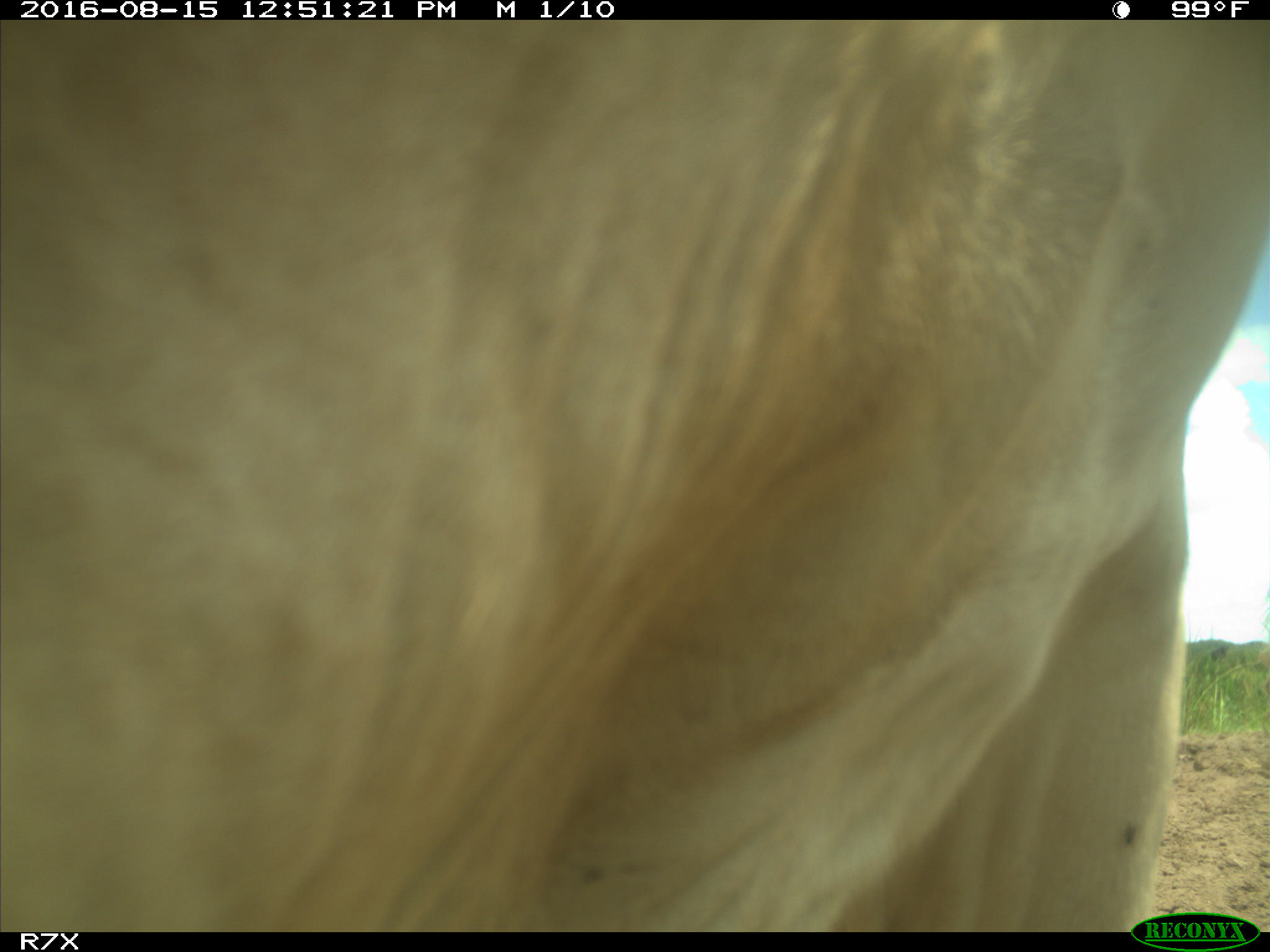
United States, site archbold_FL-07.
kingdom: Animalia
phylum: Chordata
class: Mammalia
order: Artiodactyla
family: Bovidae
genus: Bos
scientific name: Bos taurus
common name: domestic cow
Bos taurus (domestic cow).